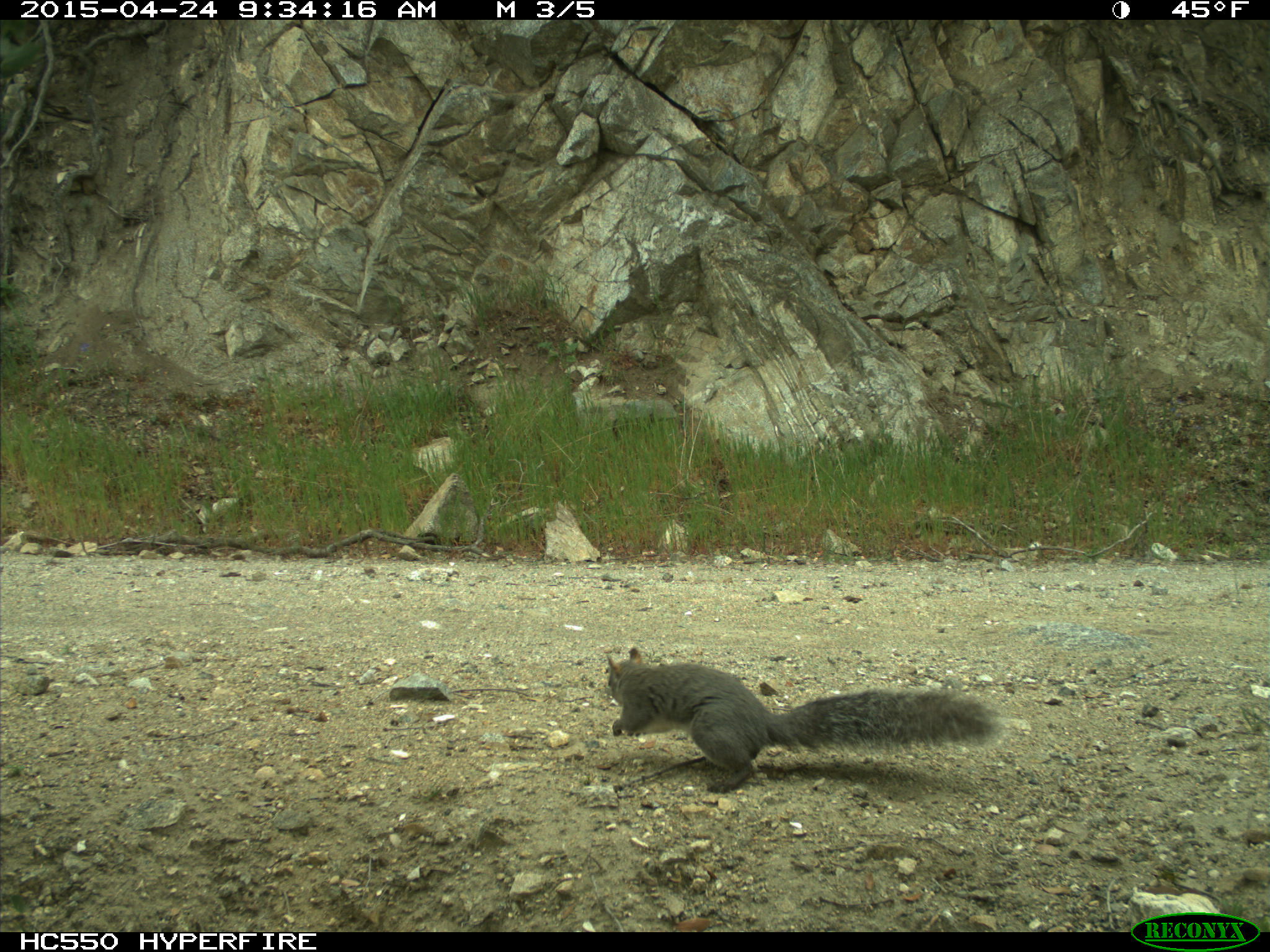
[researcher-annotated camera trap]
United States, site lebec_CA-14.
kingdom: Animalia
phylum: Chordata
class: Mammalia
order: Rodentia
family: Sciuridae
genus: Sciurus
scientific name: Sciurus carolinensis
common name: eastern gray squirrel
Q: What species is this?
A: Sciurus carolinensis (eastern gray squirrel).